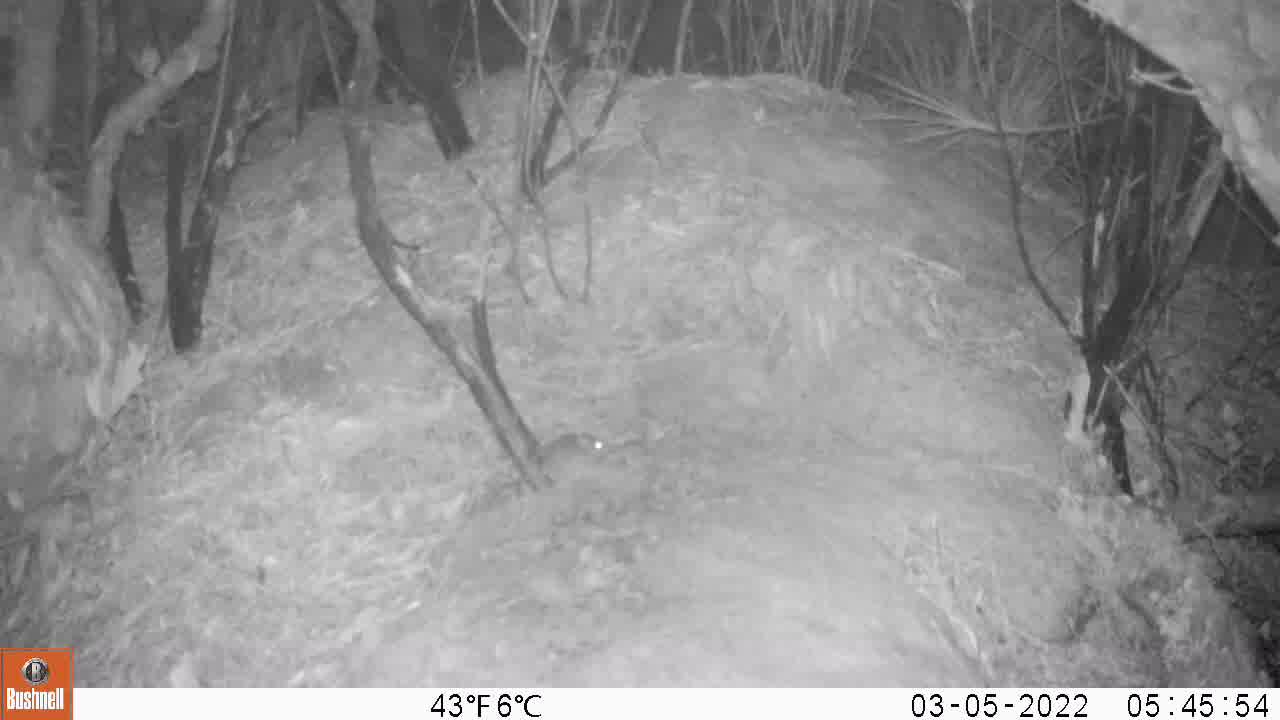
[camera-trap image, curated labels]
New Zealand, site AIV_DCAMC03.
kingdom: Animalia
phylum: Chordata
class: Mammalia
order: Rodentia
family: Muridae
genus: Mus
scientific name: Mus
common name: mouse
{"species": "mouse (Mus)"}